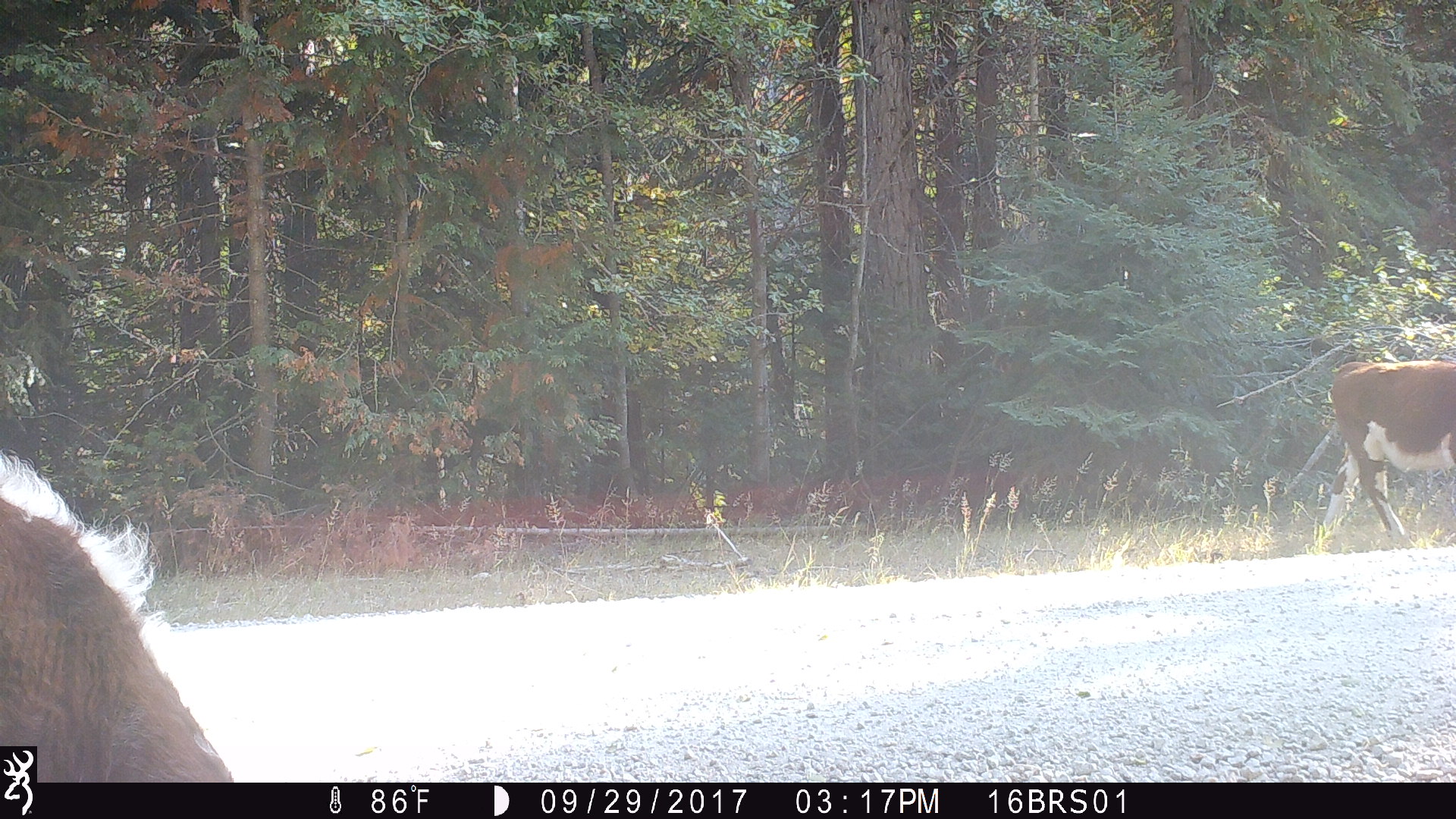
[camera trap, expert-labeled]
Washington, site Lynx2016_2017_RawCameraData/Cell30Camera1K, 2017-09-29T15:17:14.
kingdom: Animalia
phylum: Chordata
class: Mammalia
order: Artiodactyla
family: Bovidae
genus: Bos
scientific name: Bos taurus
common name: domestic cattle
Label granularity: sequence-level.